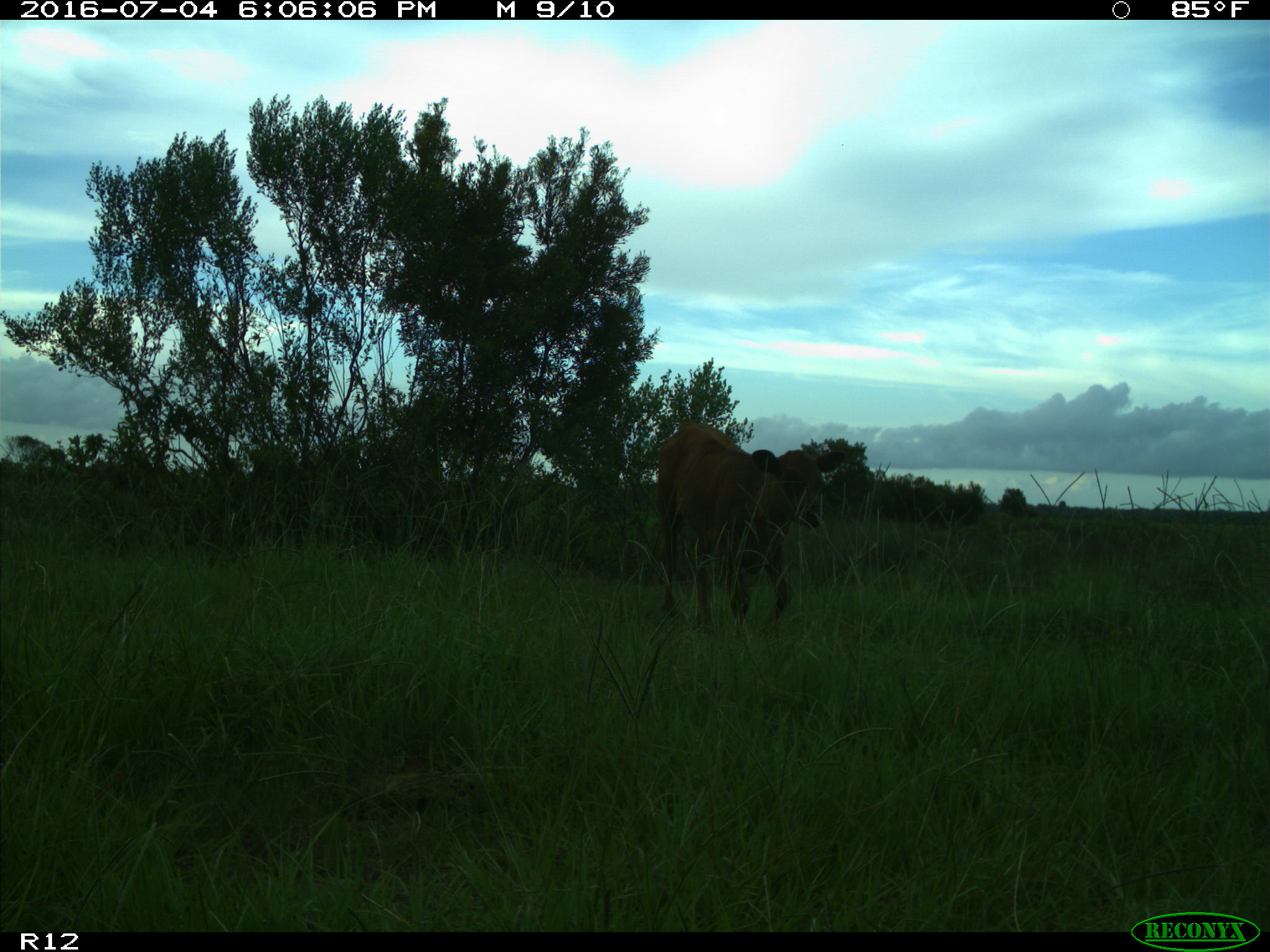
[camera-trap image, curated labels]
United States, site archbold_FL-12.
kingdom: Animalia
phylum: Chordata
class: Mammalia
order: Artiodactyla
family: Bovidae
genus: Bos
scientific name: Bos taurus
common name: domestic cow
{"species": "Bos taurus (domestic cow)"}